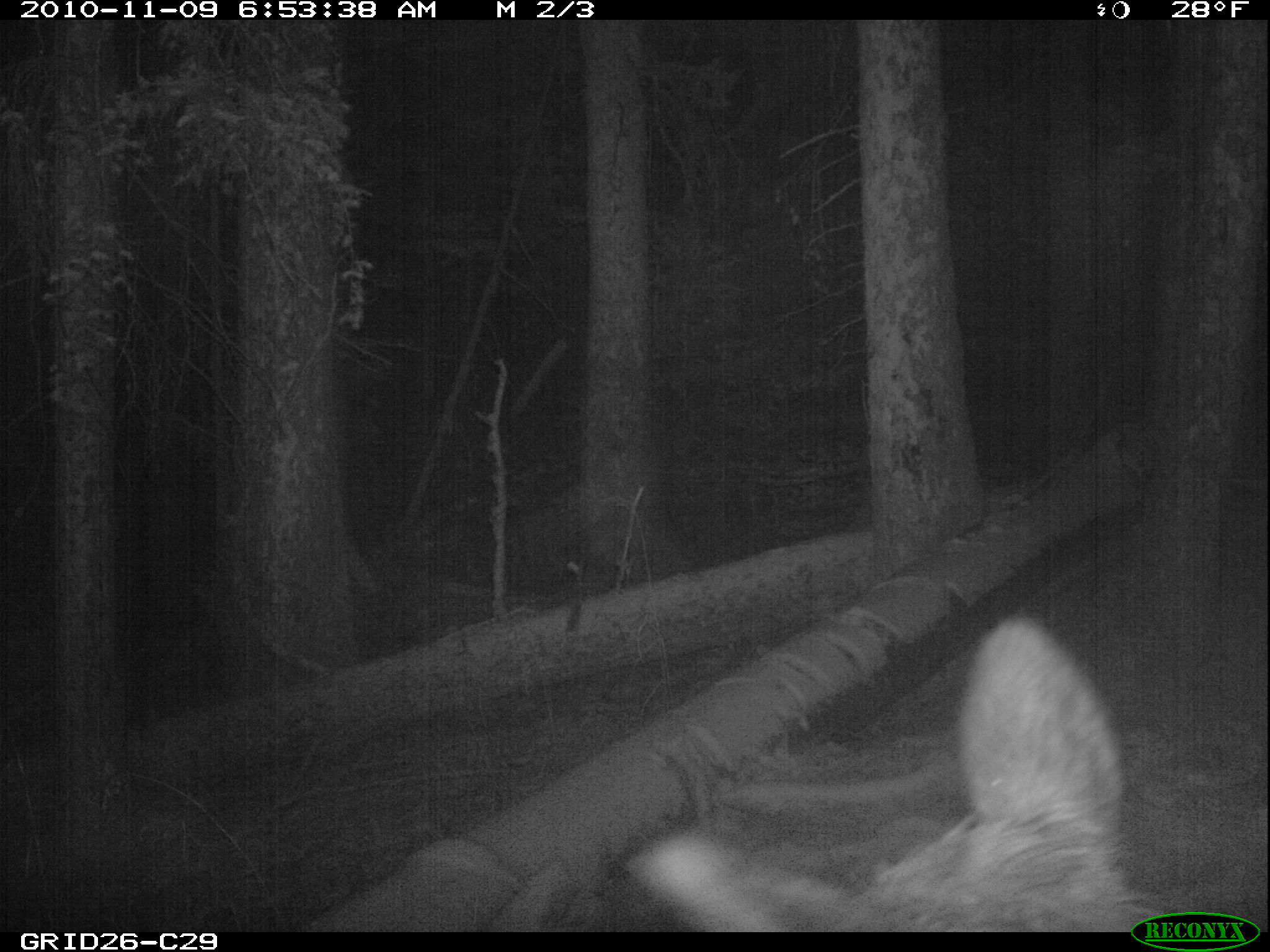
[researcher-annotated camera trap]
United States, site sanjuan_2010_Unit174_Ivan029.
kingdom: Animalia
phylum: Chordata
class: Mammalia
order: Artiodactyla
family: Cervidae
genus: Cervus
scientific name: Cervus elaphus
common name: red deer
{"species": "Cervus elaphus (red deer)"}